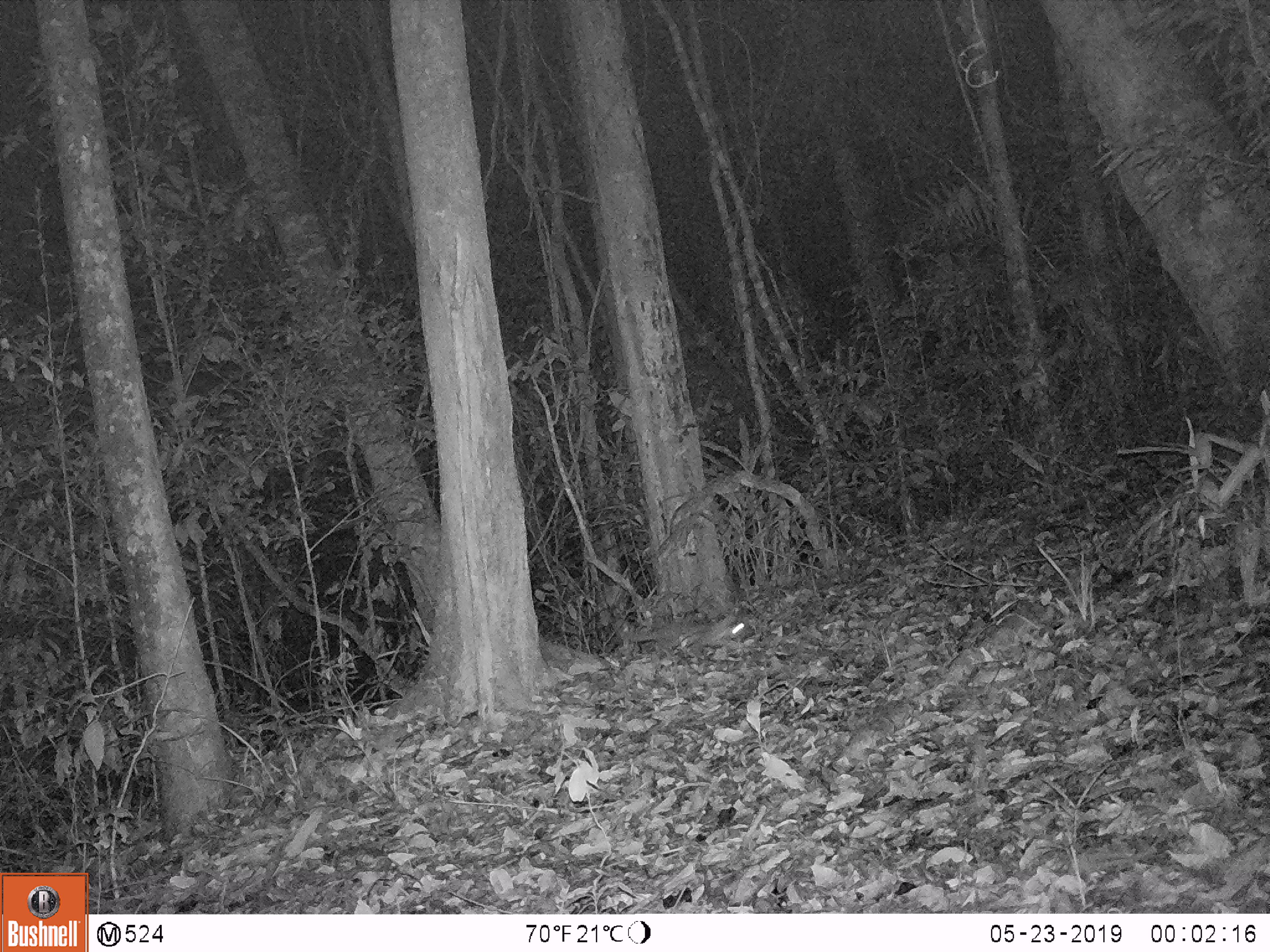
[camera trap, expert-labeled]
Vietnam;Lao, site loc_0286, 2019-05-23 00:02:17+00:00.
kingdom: Animalia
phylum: Chordata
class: Mammalia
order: Carnivora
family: Mustelidae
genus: Melogale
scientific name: Melogale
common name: ferret badger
Ferret badger (Melogale). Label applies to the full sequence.